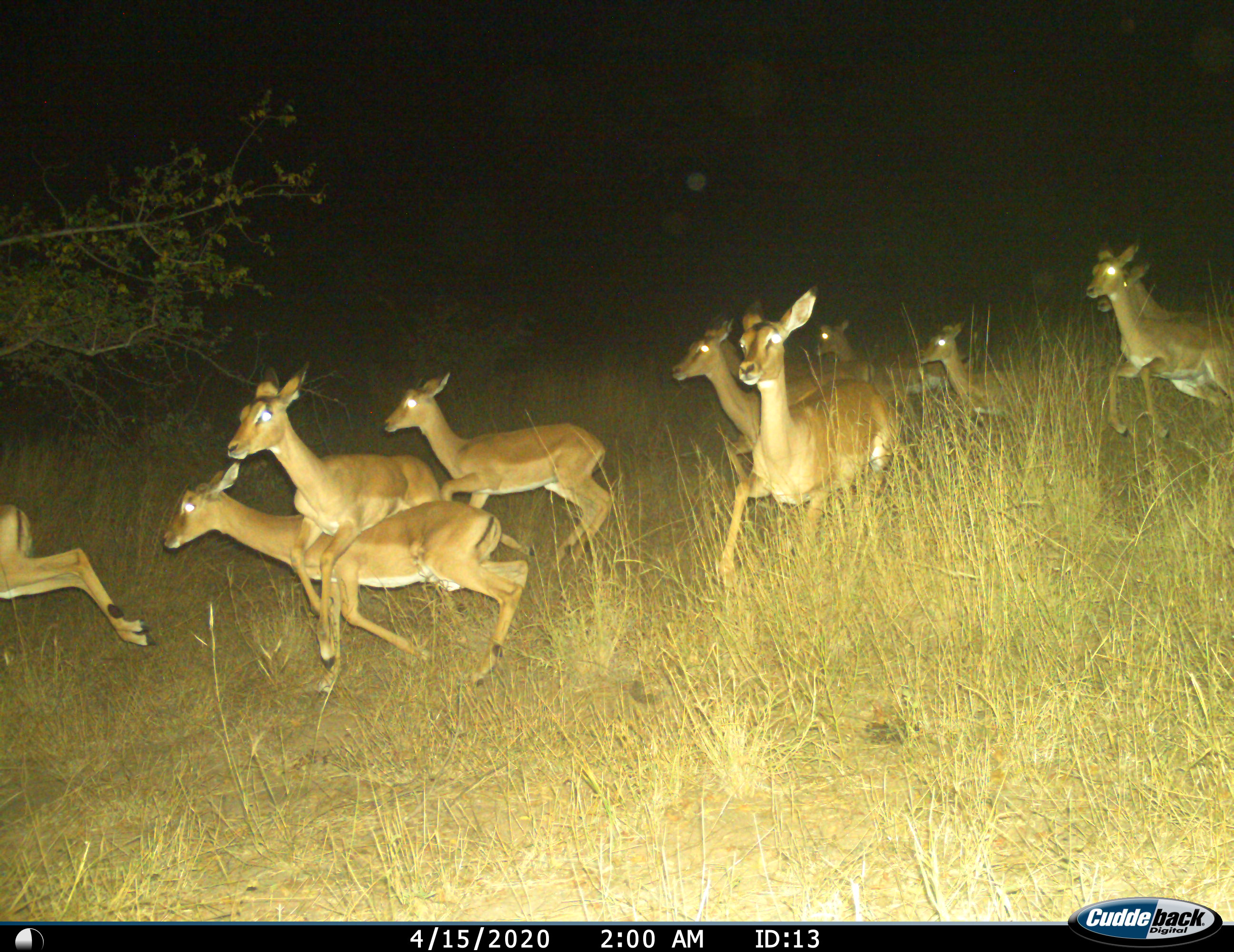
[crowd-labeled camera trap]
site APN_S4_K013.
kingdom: Animalia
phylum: Chordata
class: Mammalia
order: Artiodactyla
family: Bovidae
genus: Aepyceros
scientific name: Aepyceros melampus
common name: impala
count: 10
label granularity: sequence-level